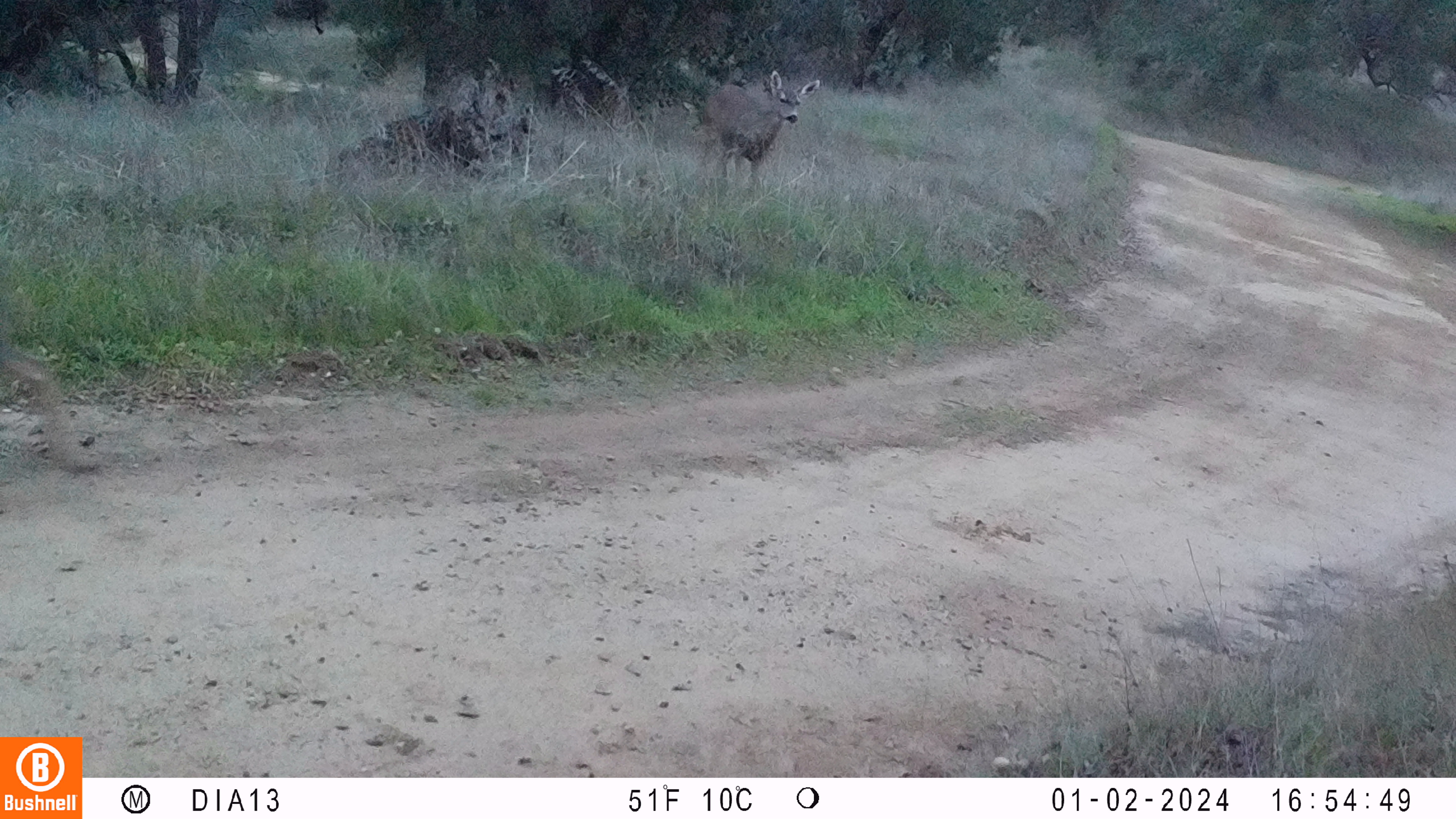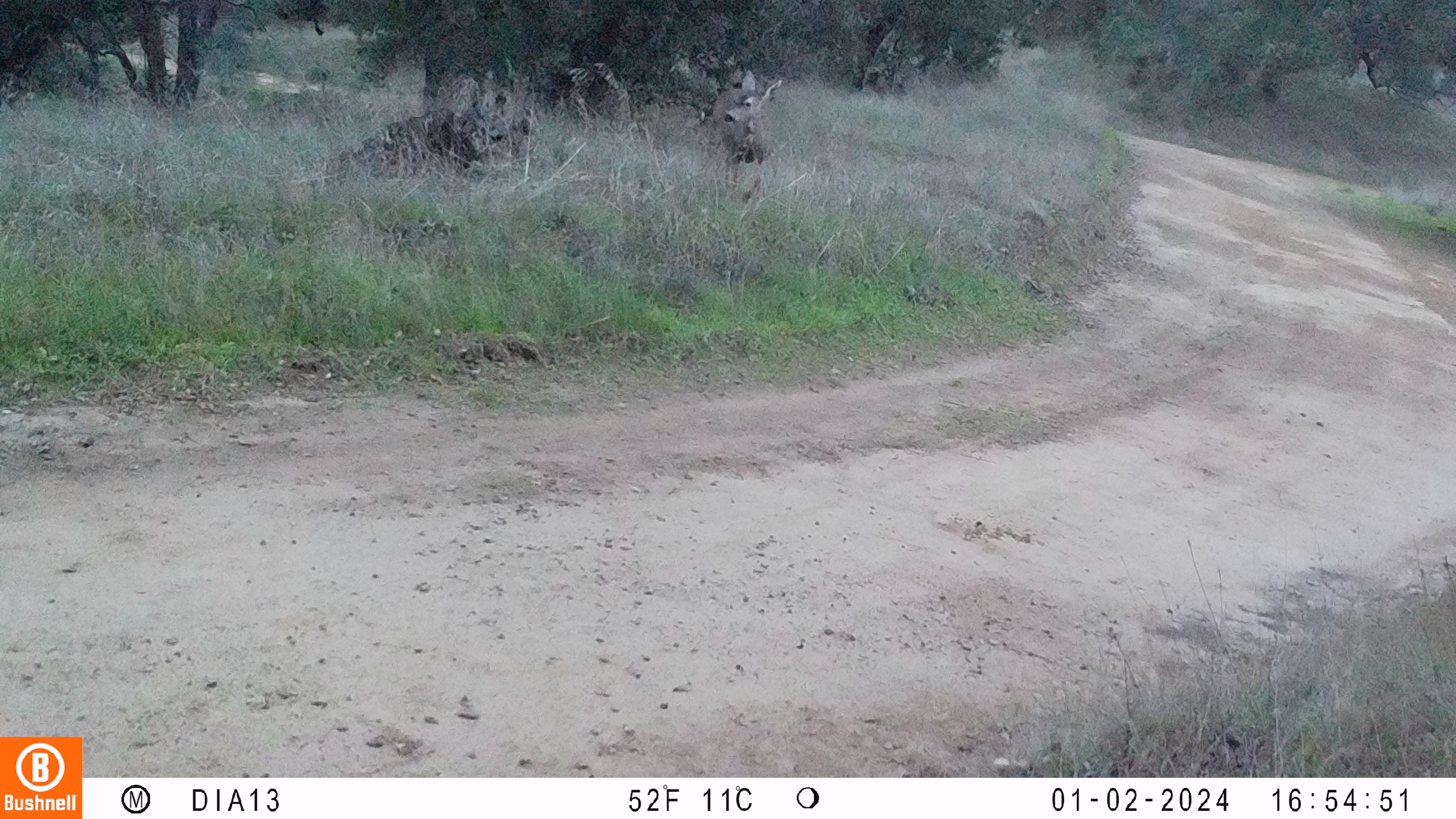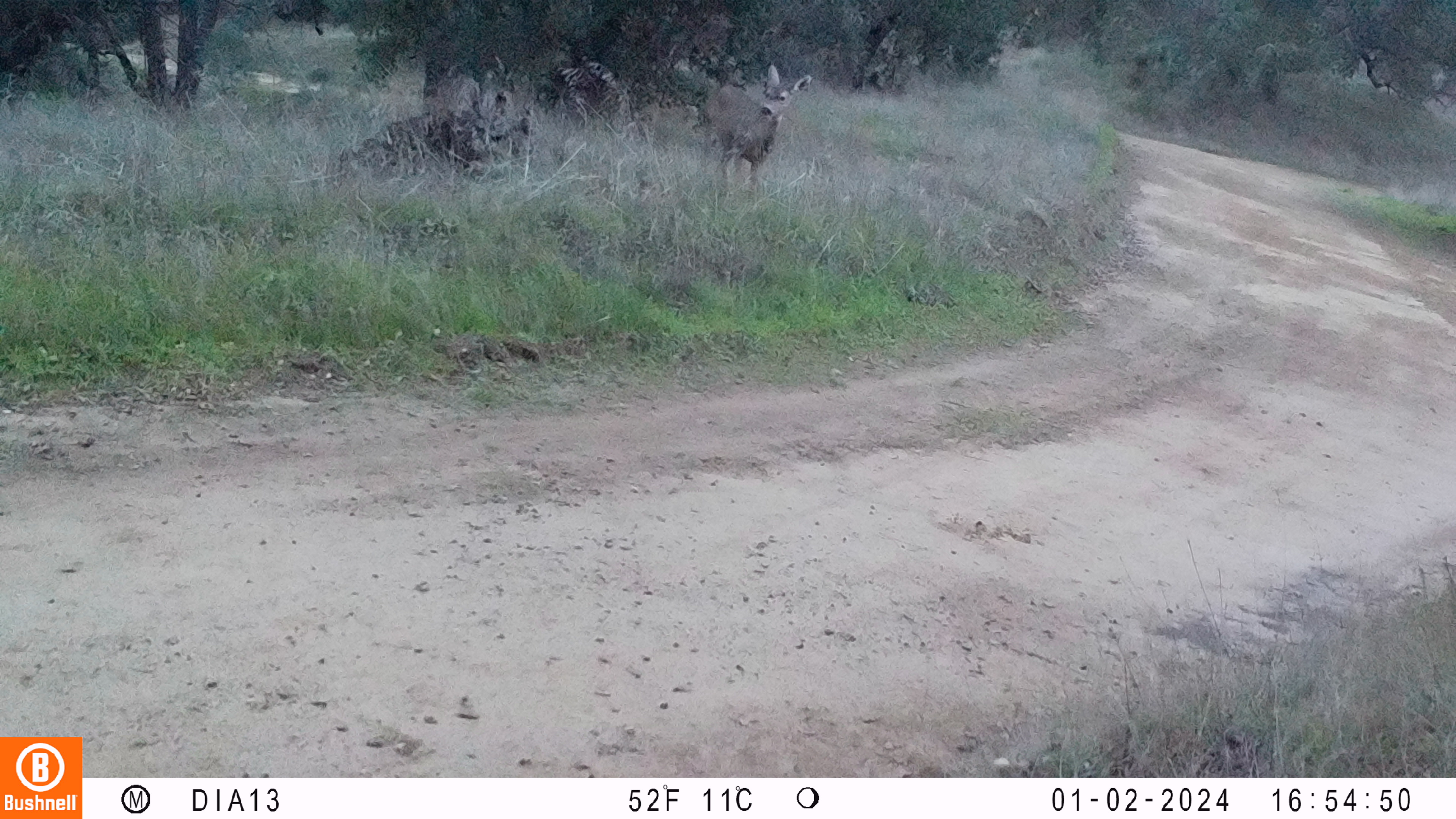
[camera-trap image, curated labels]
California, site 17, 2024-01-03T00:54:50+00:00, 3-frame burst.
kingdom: Animalia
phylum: Chordata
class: Mammalia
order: Artiodactyla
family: Cervidae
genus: Odocoileus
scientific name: Odocoileus hemionus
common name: mule deer